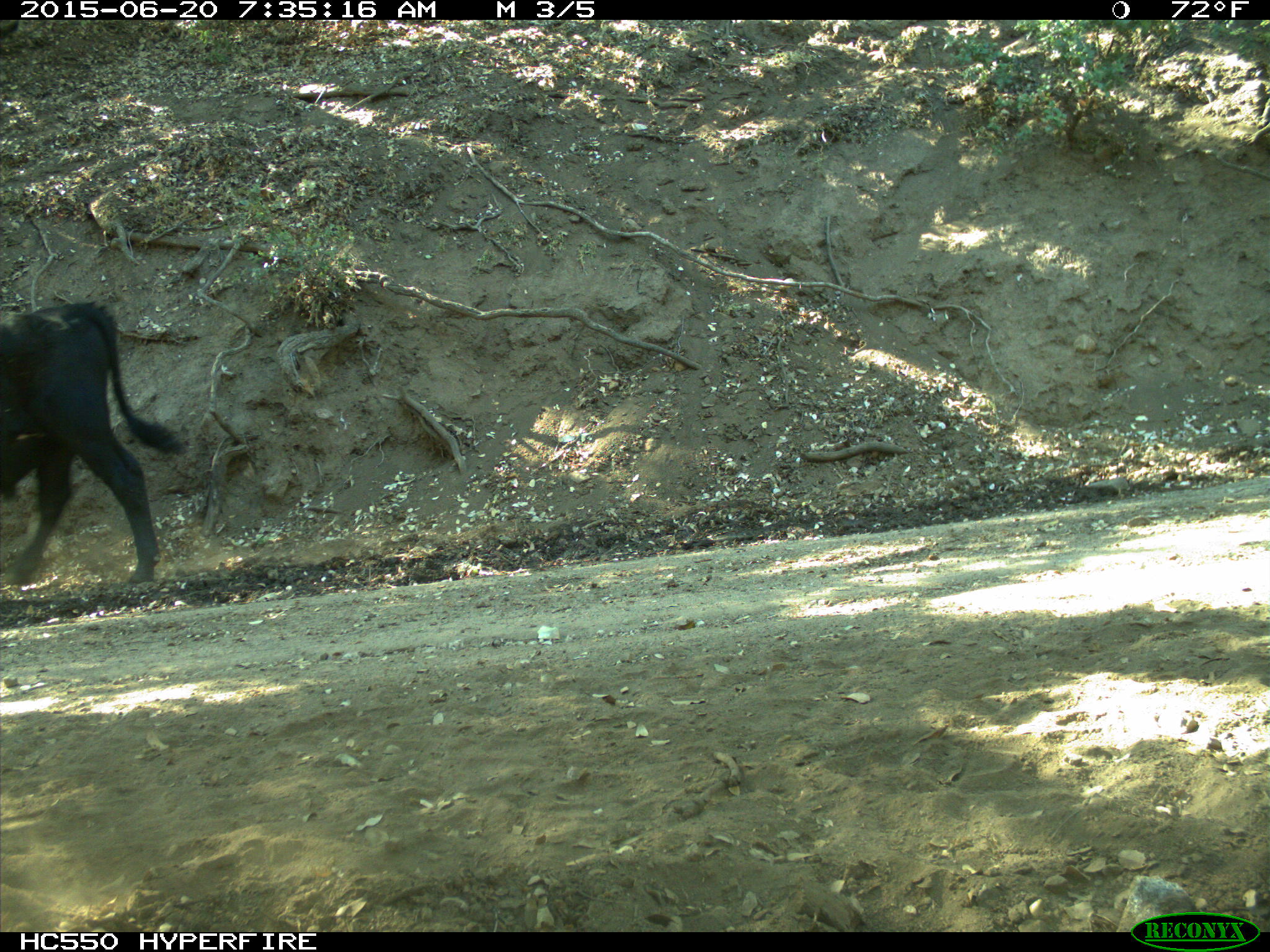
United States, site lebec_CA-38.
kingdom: Animalia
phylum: Chordata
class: Mammalia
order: Artiodactyla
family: Bovidae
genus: Bos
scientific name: Bos taurus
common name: domestic cow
Bos taurus (domestic cow).